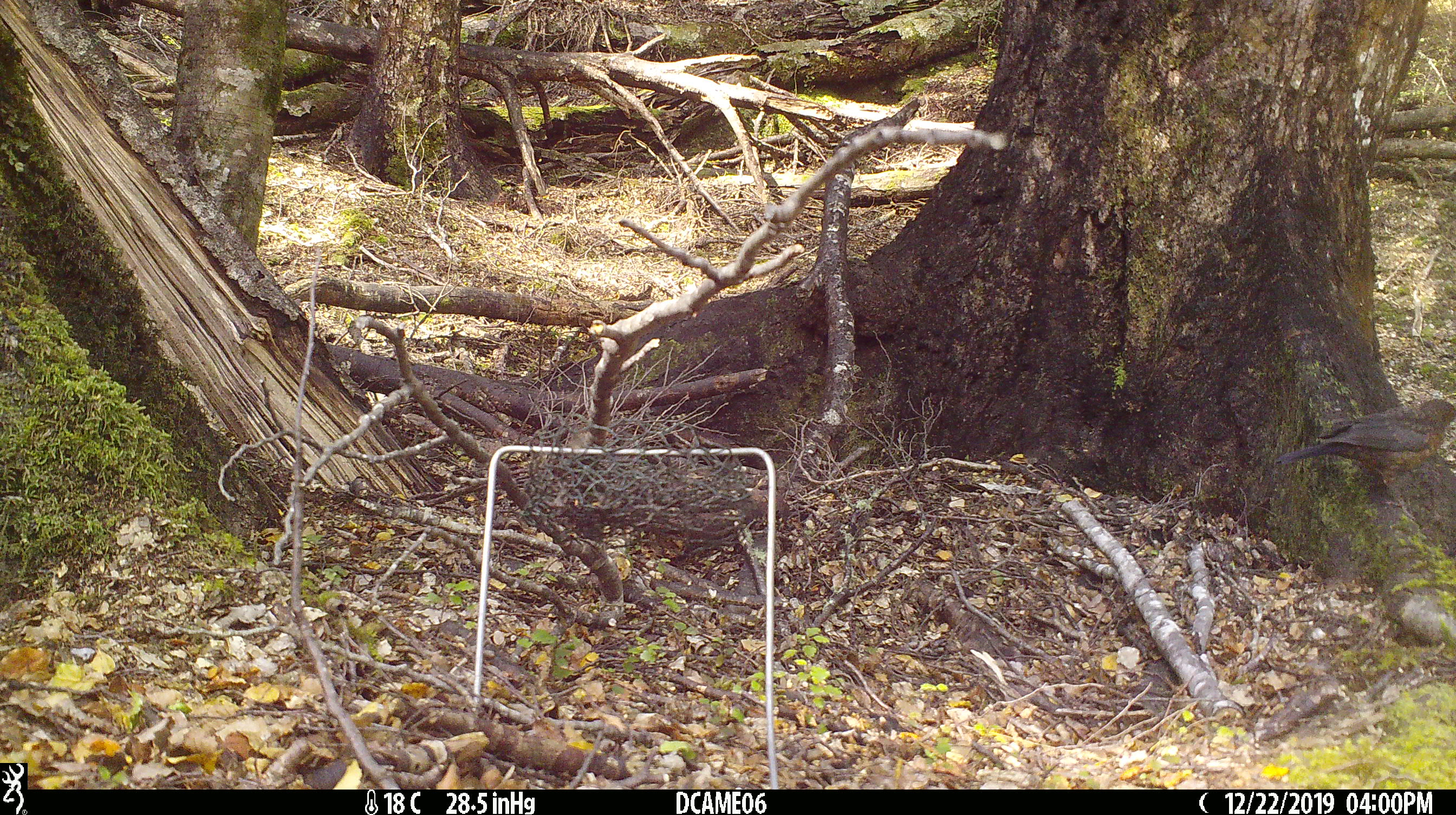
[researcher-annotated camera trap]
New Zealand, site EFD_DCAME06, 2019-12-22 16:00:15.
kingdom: Animalia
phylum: Chordata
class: Aves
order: Passeriformes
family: Turdidae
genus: Turdus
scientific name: Turdus merula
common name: eurasian blackbird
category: blackbird